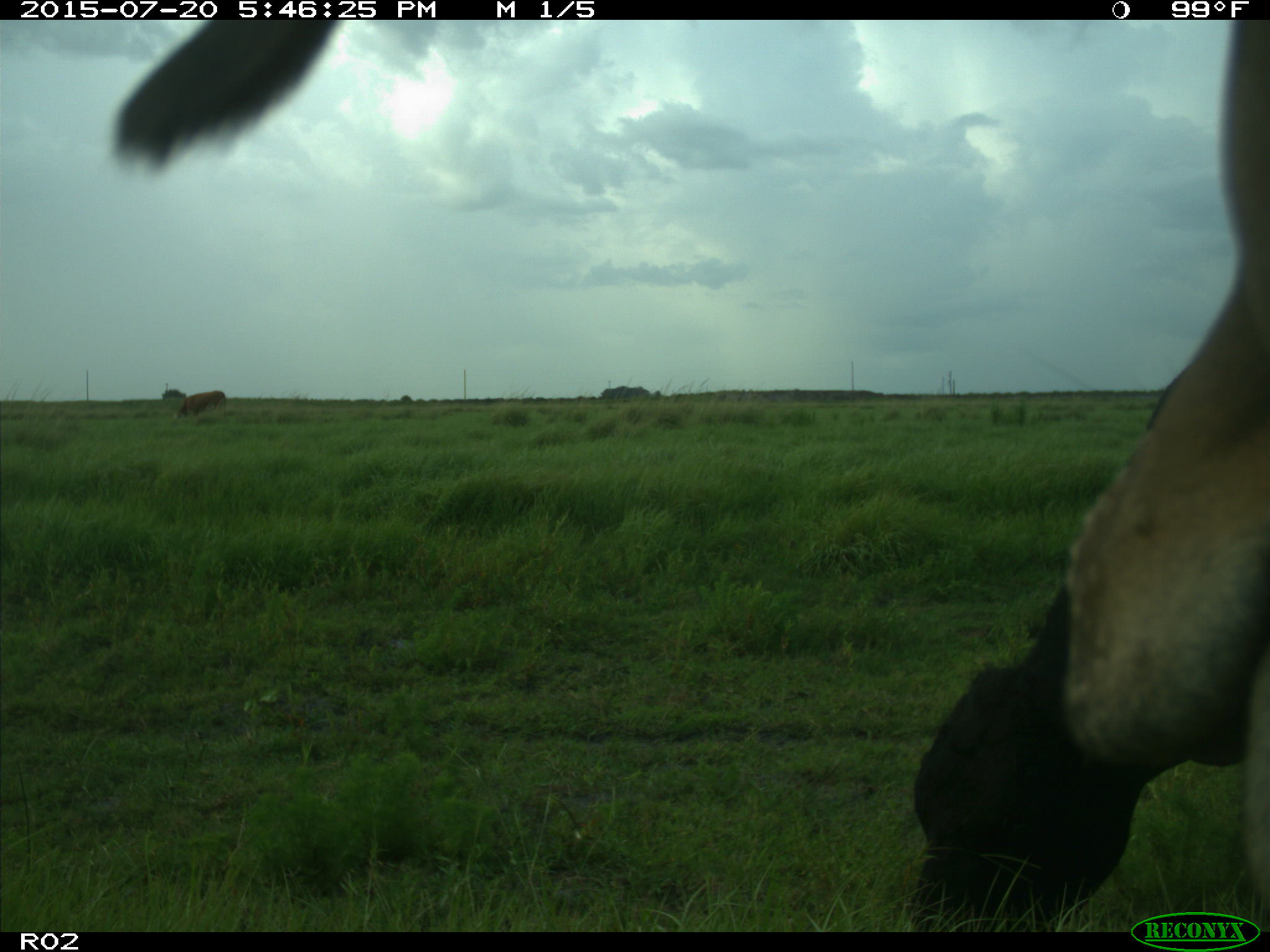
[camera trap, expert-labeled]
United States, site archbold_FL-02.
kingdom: Animalia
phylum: Chordata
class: Mammalia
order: Artiodactyla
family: Bovidae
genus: Bos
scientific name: Bos taurus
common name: domestic cow